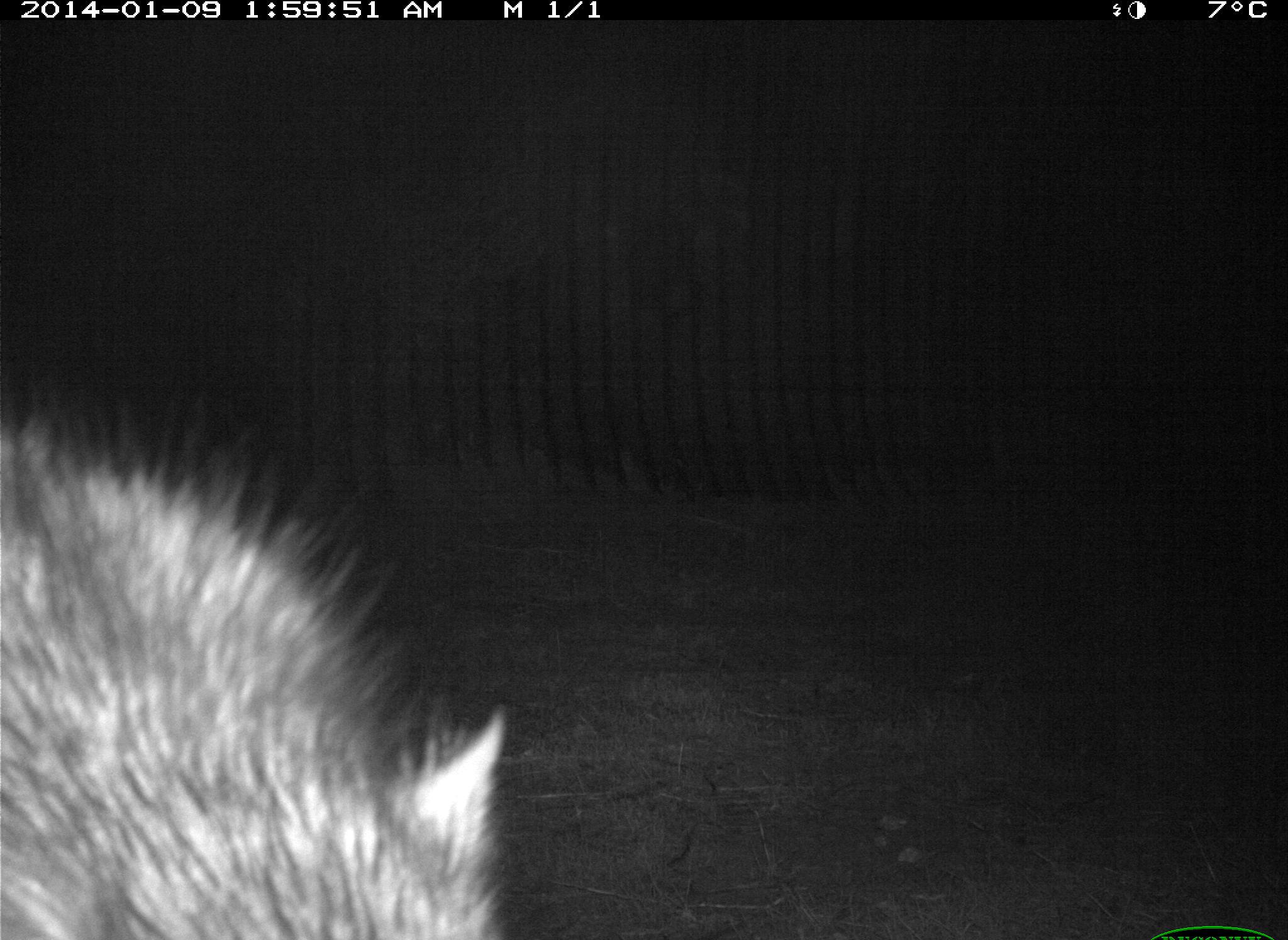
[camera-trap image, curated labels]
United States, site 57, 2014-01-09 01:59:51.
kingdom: Animalia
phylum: Chordata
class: Mammalia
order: Carnivora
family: Procyonidae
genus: Procyon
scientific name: Procyon lotor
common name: raccoon